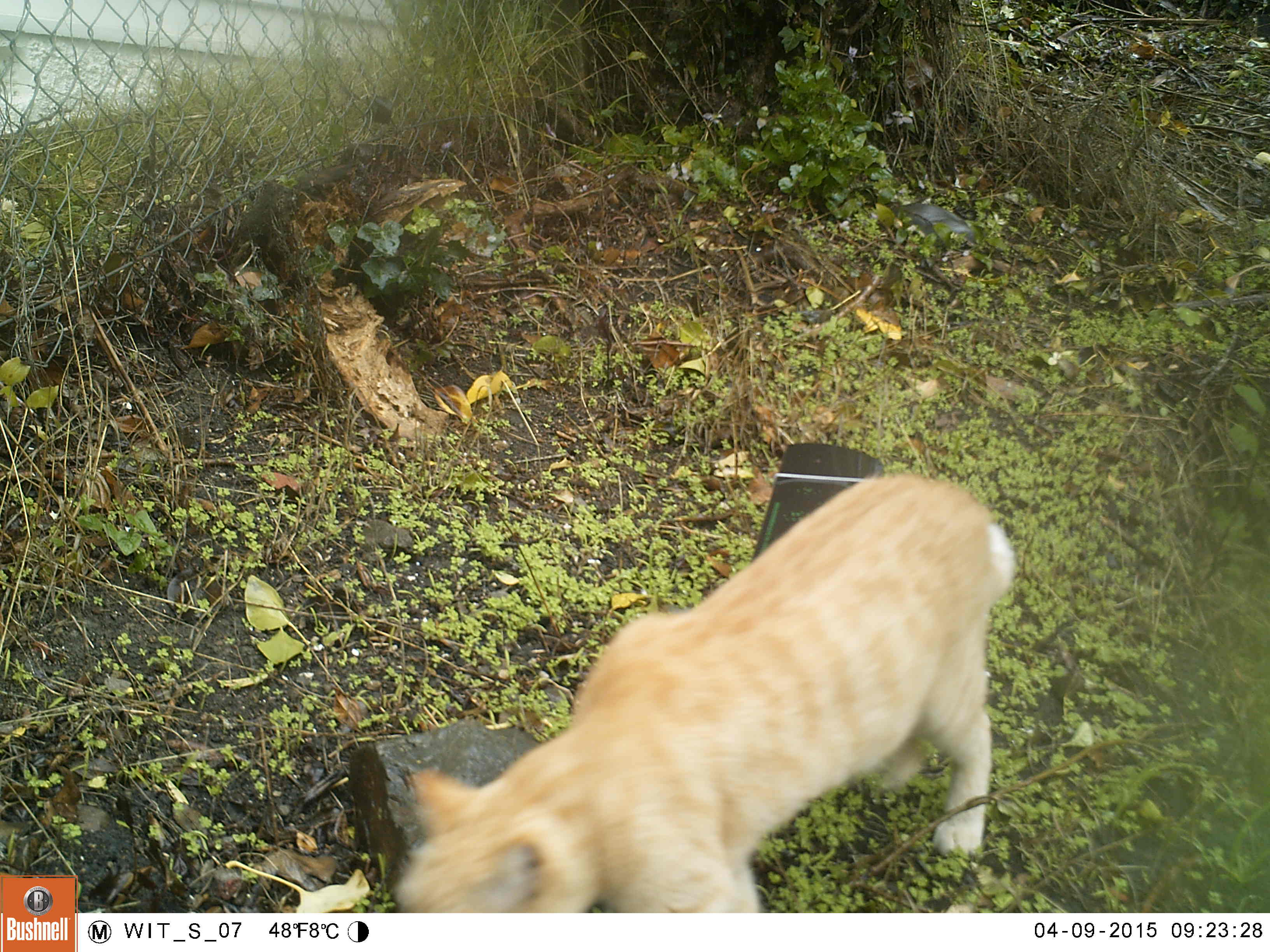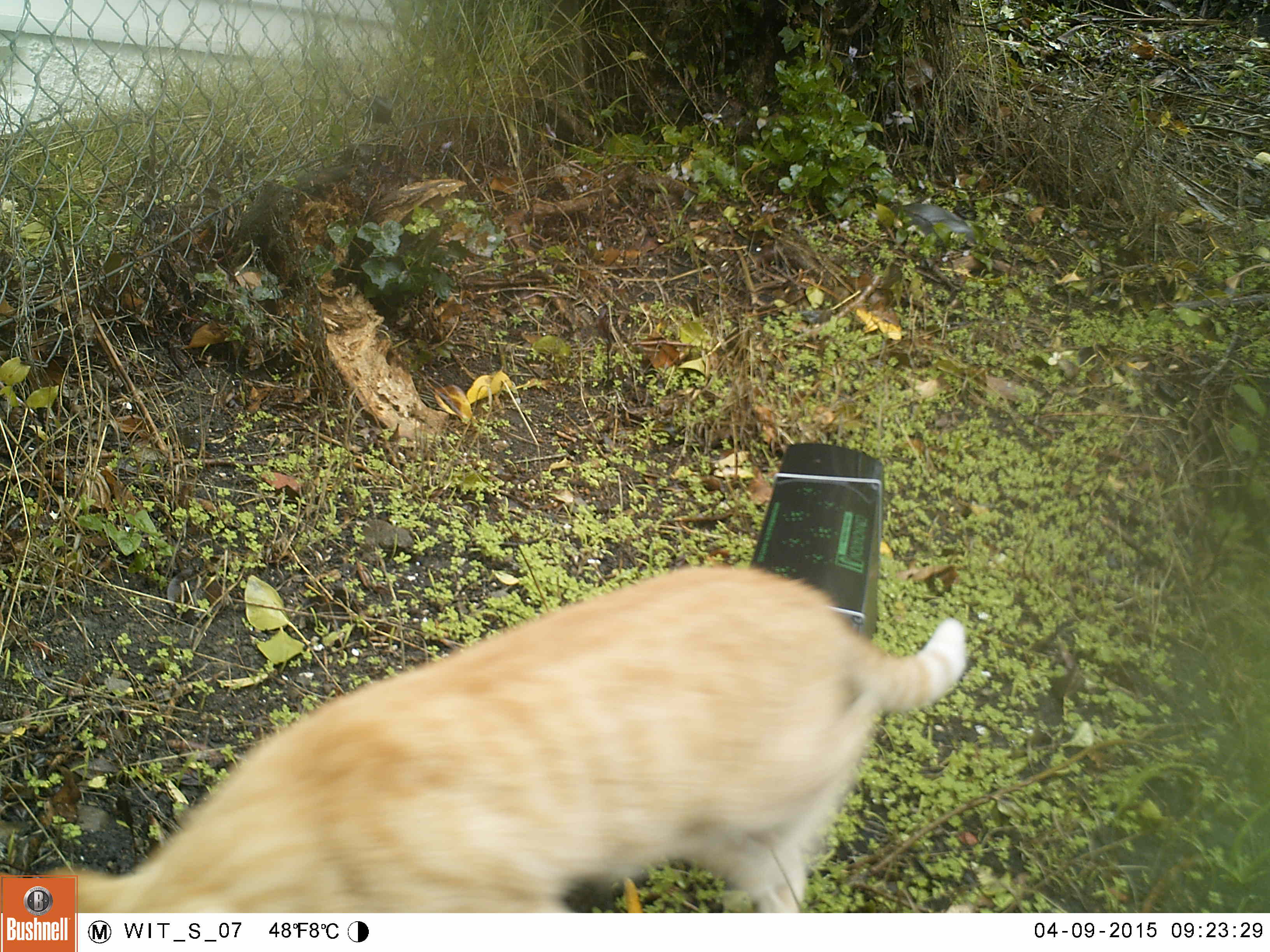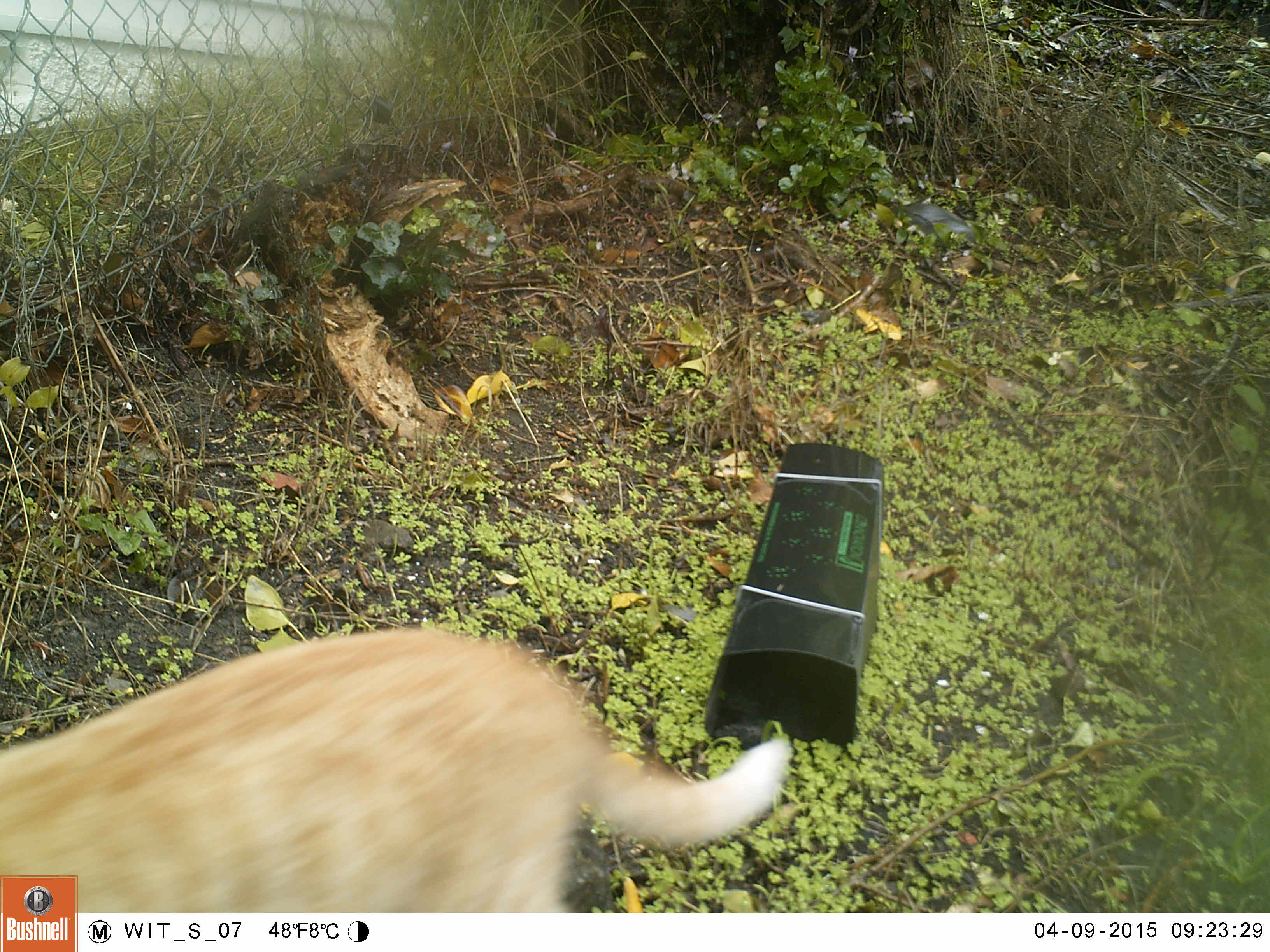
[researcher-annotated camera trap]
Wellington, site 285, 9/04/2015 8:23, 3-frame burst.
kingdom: Animalia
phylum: Chordata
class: Mammalia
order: Carnivora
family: Felidae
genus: Felis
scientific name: Felis catus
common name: cat